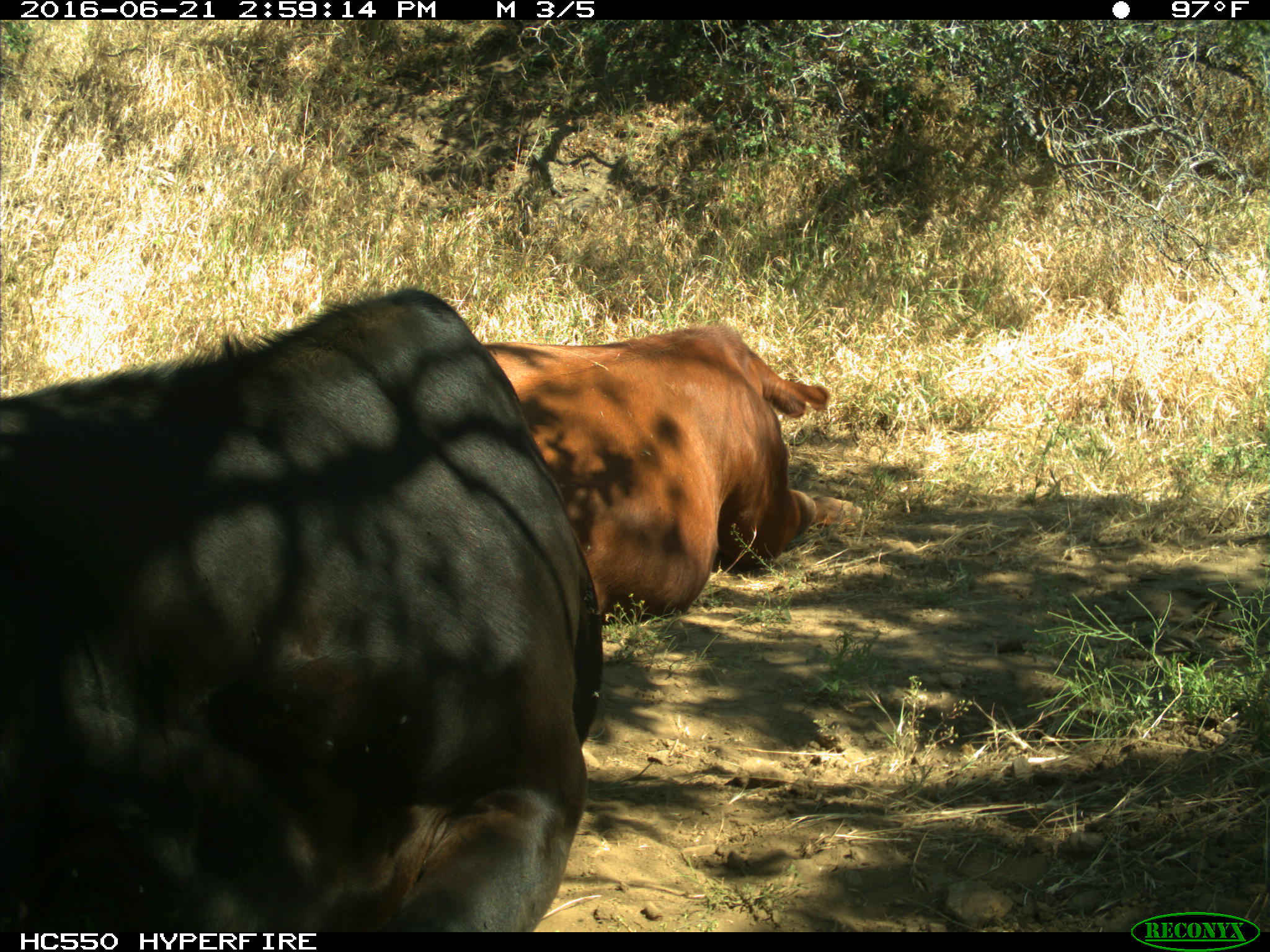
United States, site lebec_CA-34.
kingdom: Animalia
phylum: Chordata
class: Mammalia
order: Artiodactyla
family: Bovidae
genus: Bos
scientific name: Bos taurus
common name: domestic cow